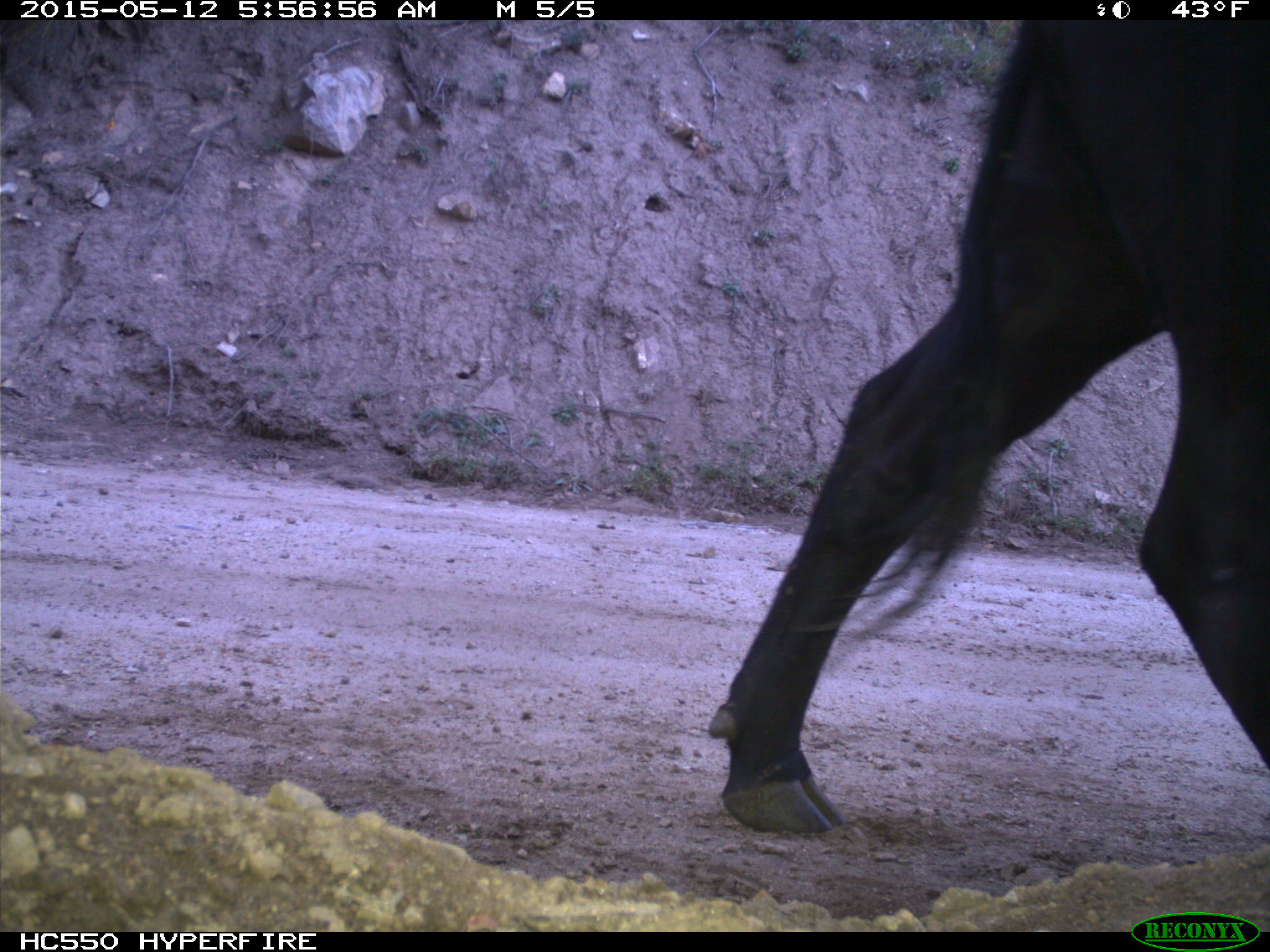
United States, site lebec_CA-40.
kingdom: Animalia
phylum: Chordata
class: Mammalia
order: Artiodactyla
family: Bovidae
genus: Bos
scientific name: Bos taurus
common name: domestic cow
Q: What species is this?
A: Bos taurus (domestic cow).